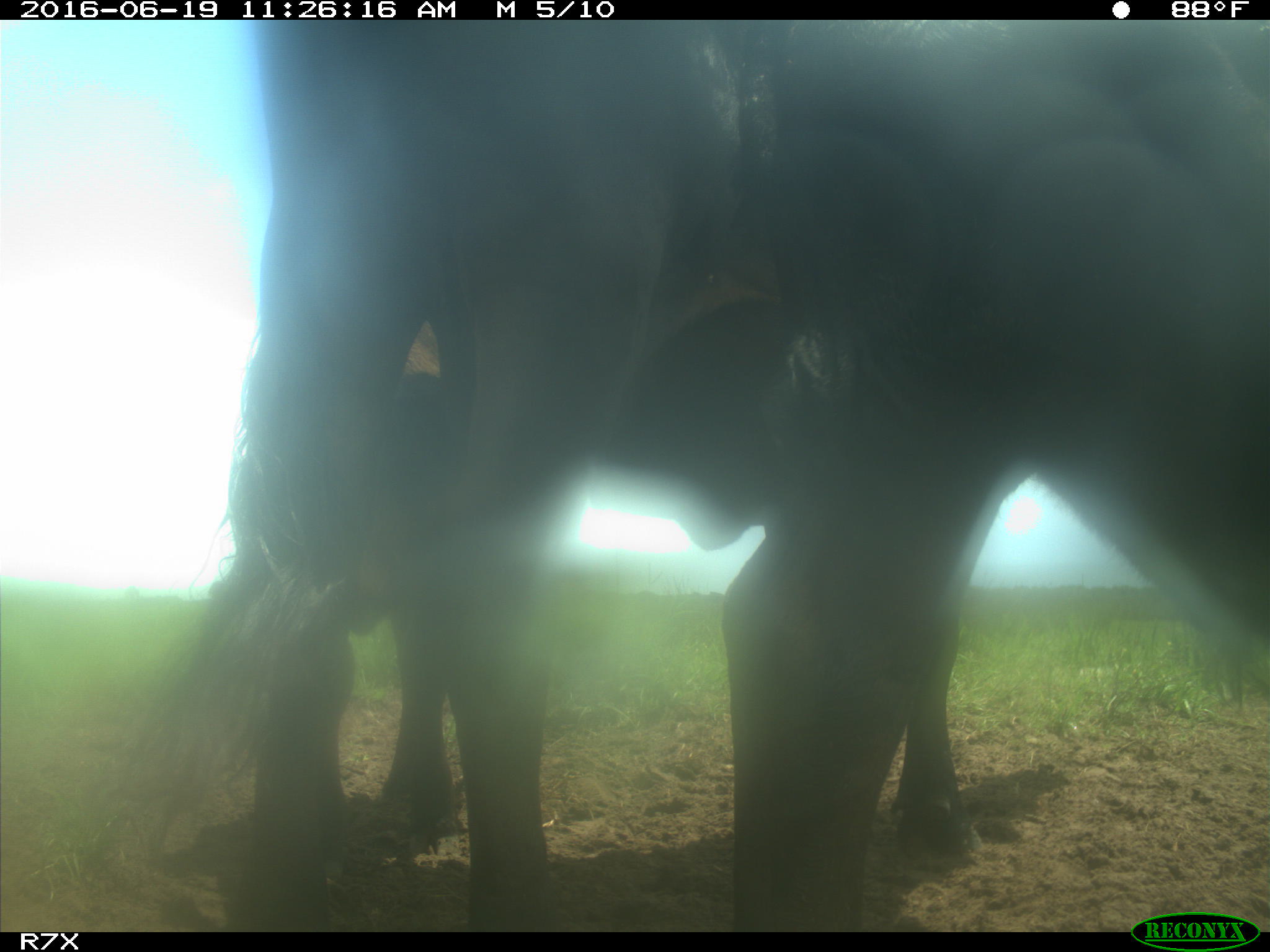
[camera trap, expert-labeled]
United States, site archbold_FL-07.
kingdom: Animalia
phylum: Chordata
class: Mammalia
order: Artiodactyla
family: Bovidae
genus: Bos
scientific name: Bos taurus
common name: domestic cow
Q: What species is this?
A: Bos taurus (domestic cow).